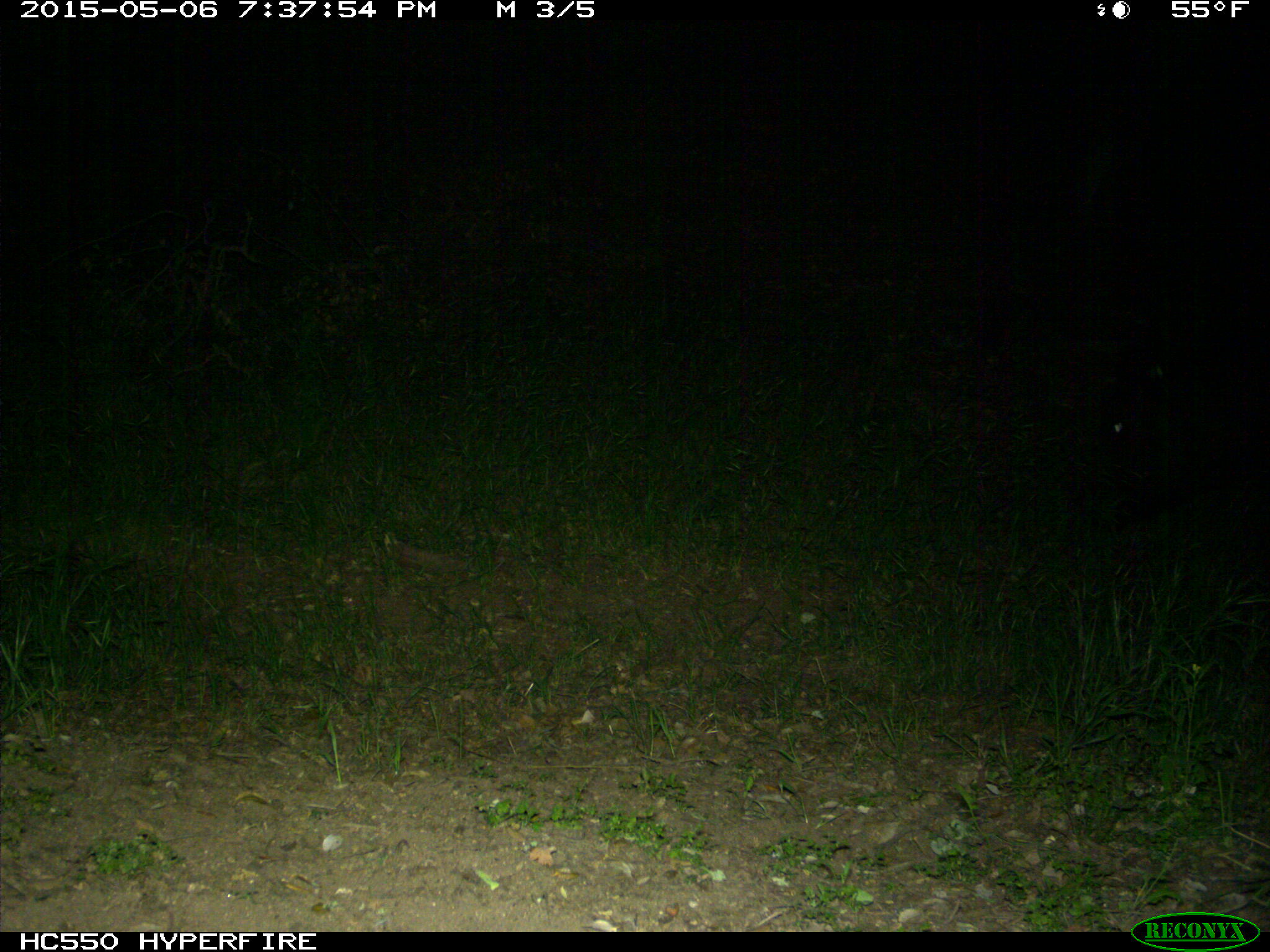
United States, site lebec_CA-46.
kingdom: Animalia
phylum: Chordata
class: Mammalia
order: Artiodactyla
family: Bovidae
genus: Bos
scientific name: Bos taurus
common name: domestic cow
Bos taurus (domestic cow).